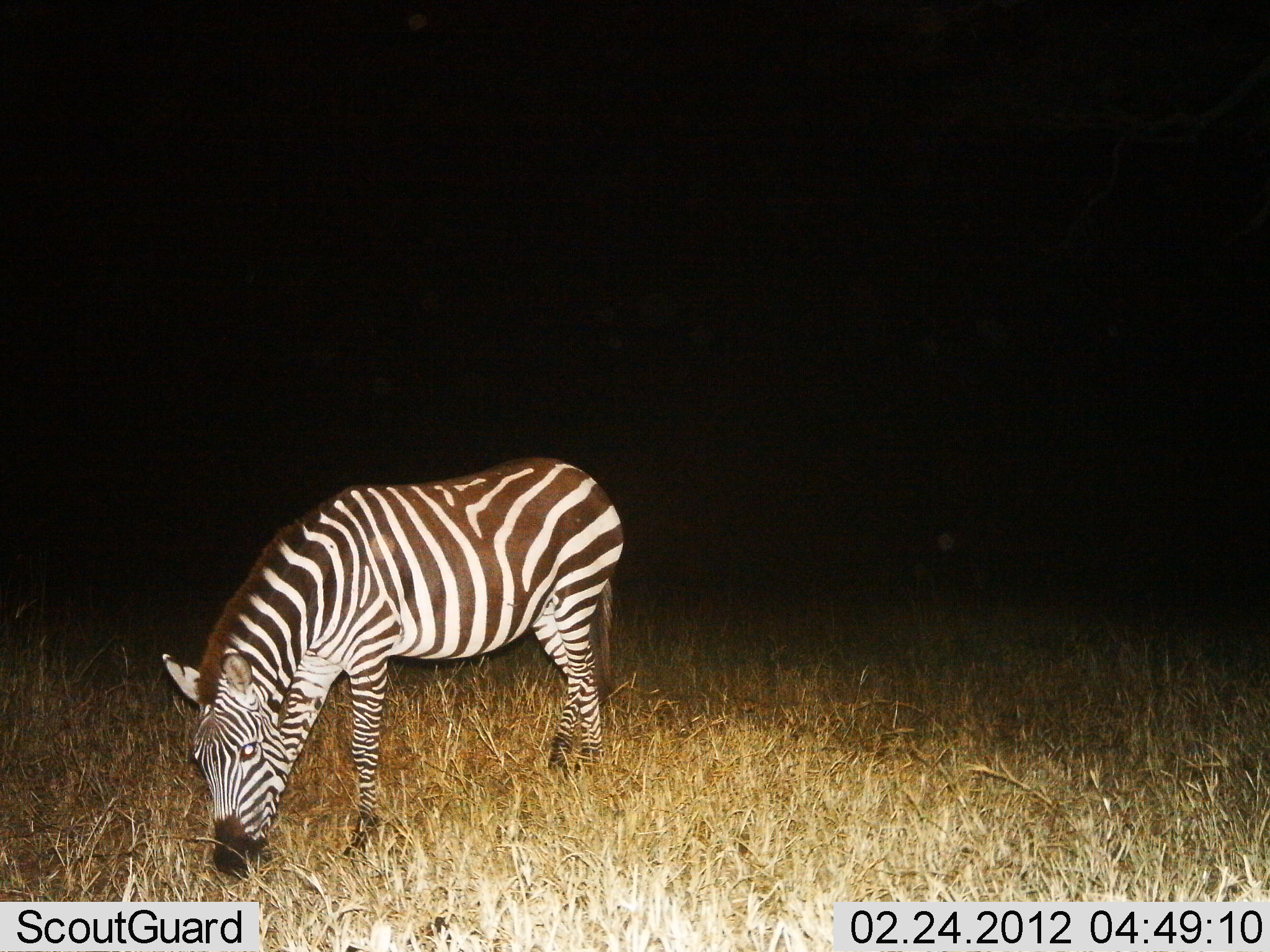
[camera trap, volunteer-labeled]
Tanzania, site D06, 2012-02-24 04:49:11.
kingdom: Animalia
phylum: Chordata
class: Mammalia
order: Perissodactyla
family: Equidae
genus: Equus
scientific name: Equus quagga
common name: plains zebra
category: zebra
Zebra (plains zebra) (Equus quagga), count 1. Behavior (volunteer vote fractions): standing 27%, resting 0%, moving 0%, interacting 0%. Young present (vote fraction): 0%. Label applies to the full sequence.